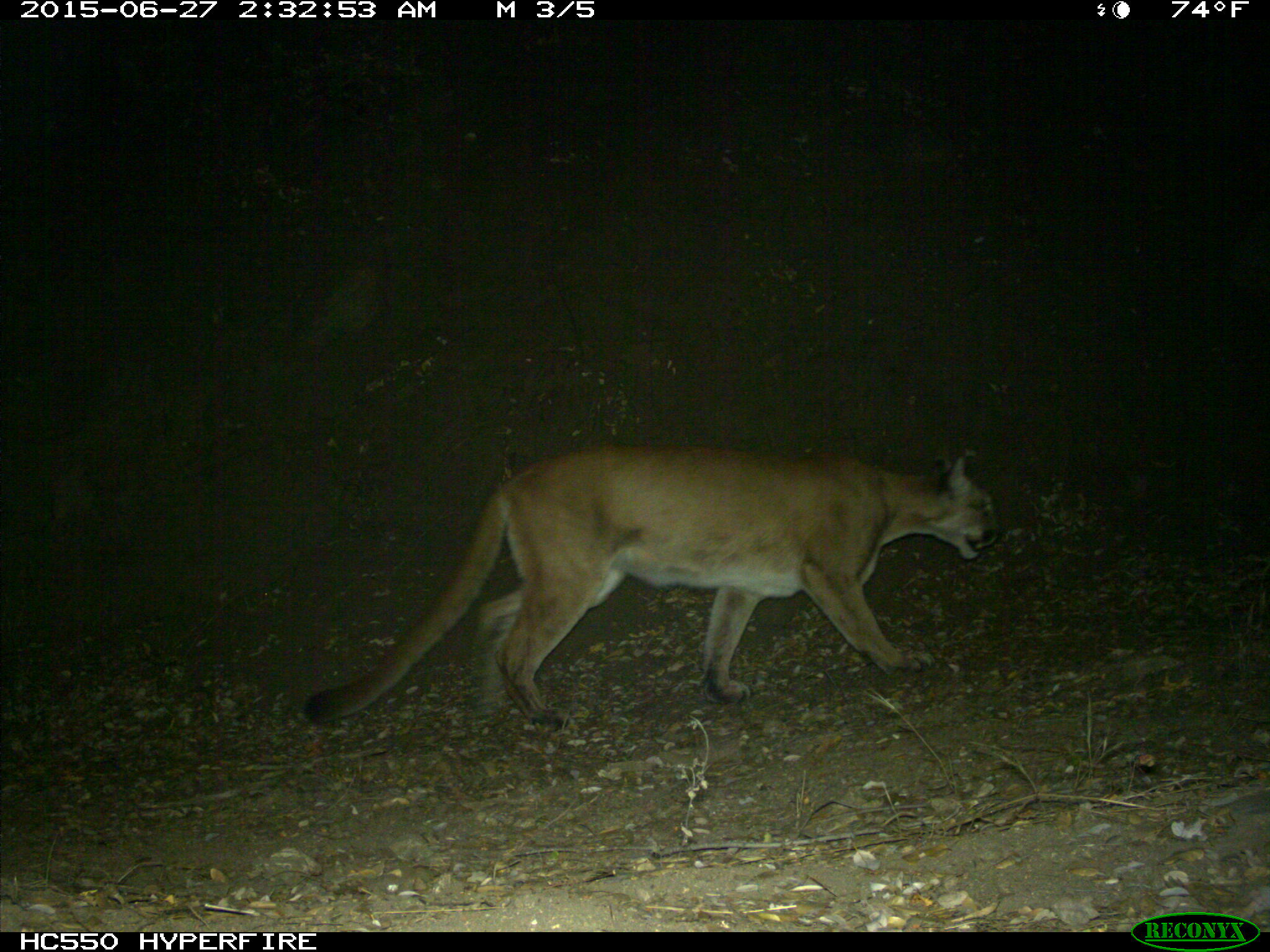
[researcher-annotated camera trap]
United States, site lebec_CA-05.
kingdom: Animalia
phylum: Chordata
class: Mammalia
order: Carnivora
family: Felidae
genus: Puma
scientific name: Puma concolor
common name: mountain lion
Puma concolor (mountain lion).